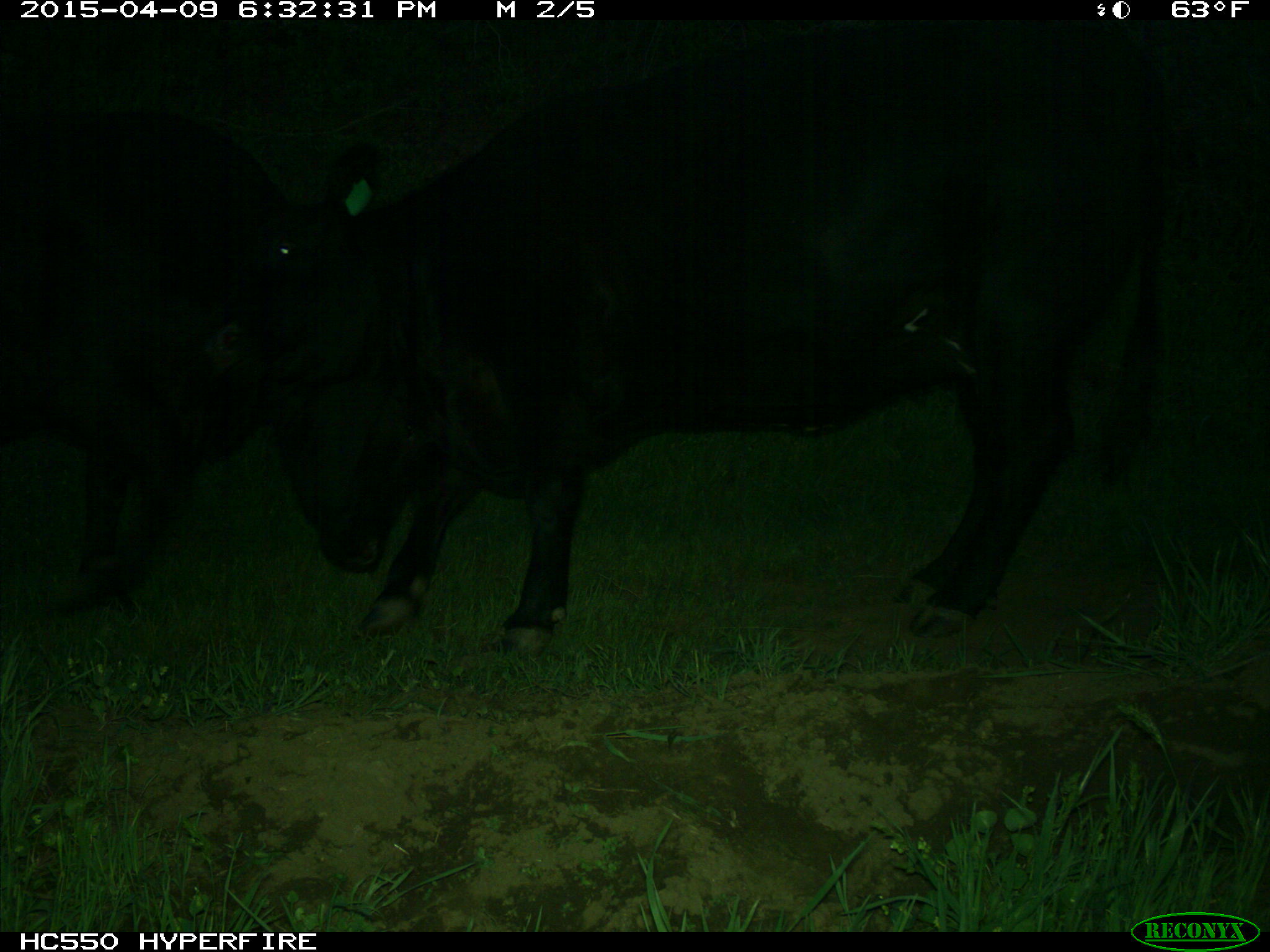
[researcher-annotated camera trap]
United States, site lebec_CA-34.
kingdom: Animalia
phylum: Chordata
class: Mammalia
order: Artiodactyla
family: Bovidae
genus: Bos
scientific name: Bos taurus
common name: domestic cow